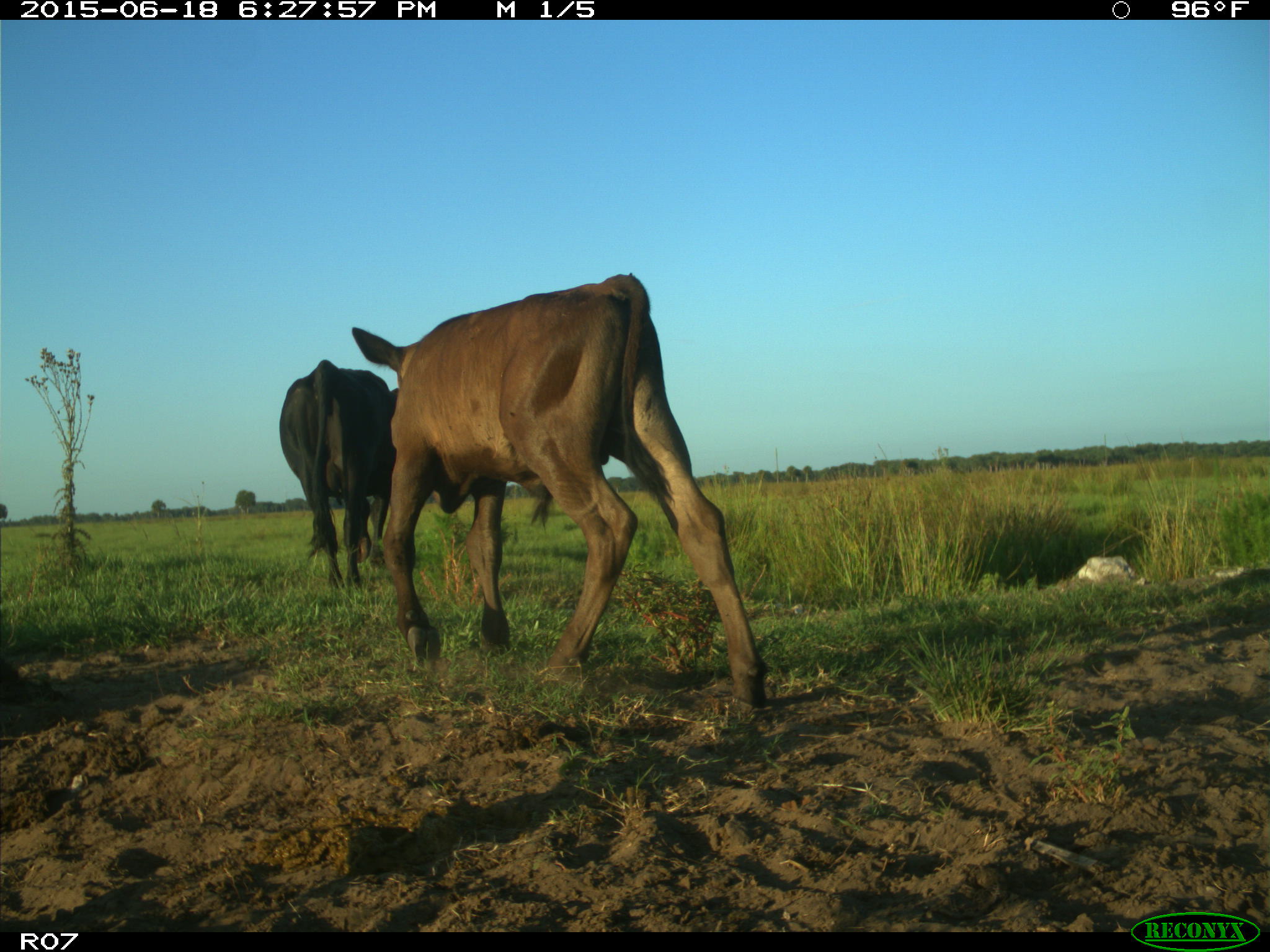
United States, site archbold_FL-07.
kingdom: Animalia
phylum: Chordata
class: Mammalia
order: Artiodactyla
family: Bovidae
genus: Bos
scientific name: Bos taurus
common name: domestic cow